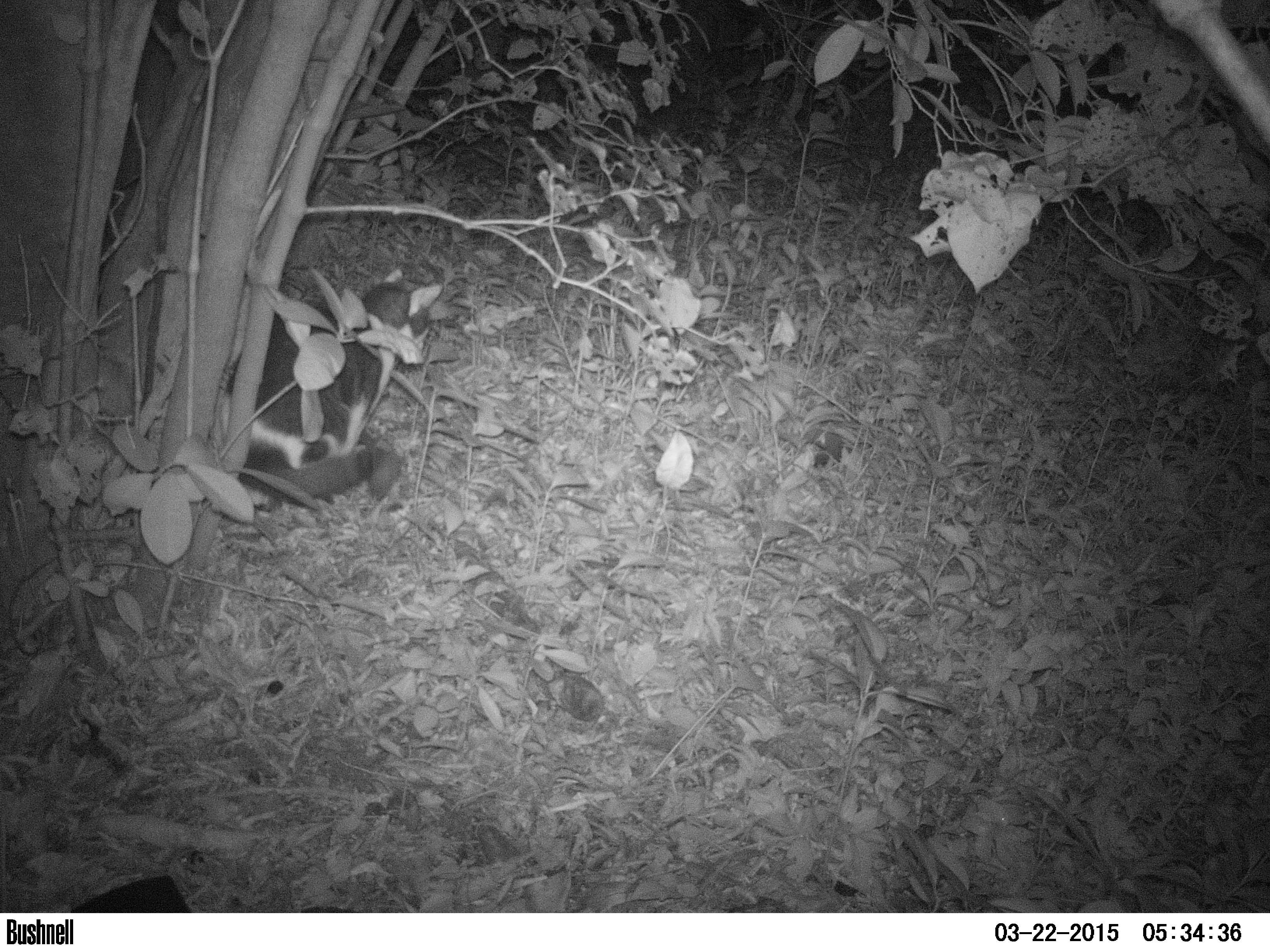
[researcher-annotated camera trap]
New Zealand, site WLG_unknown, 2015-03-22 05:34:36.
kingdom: Animalia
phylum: Chordata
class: Mammalia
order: Carnivora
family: Felidae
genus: Felis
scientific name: Felis catus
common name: domestic cat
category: cat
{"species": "cat (domestic cat) (Felis catus)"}